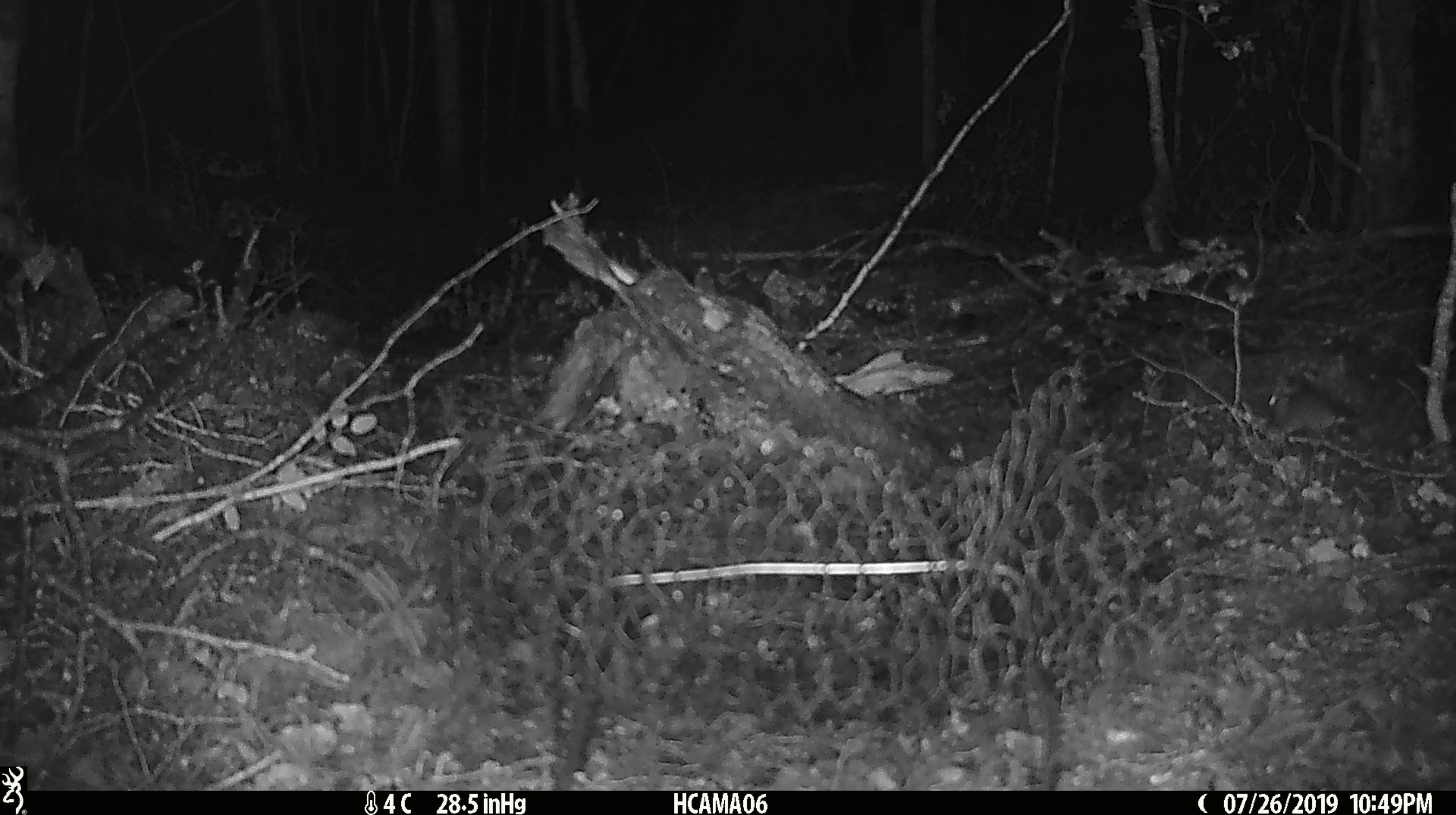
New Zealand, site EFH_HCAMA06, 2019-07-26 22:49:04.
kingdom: Animalia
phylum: Chordata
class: Mammalia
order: Rodentia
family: Muridae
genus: Mus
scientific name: Mus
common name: mouse